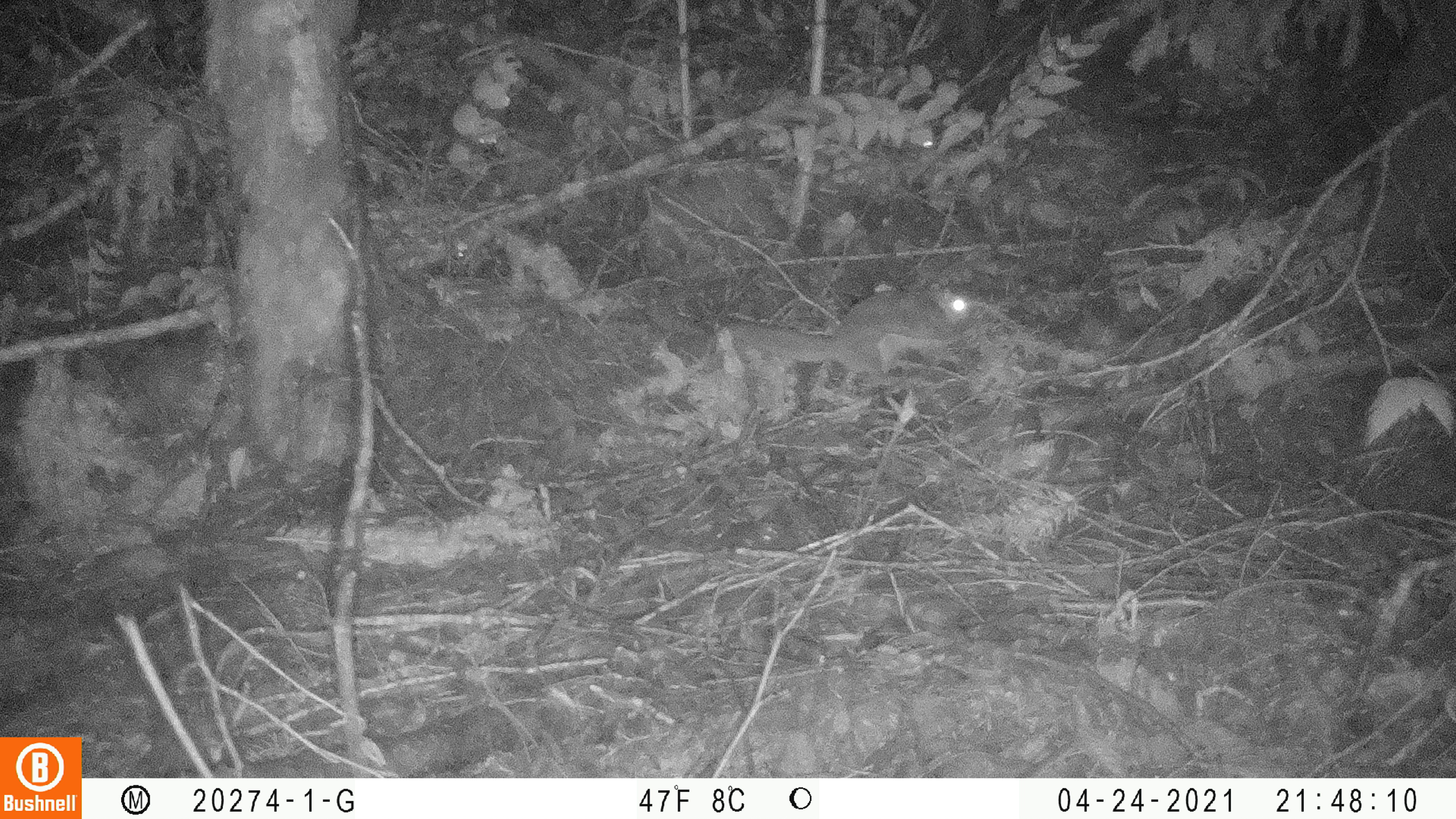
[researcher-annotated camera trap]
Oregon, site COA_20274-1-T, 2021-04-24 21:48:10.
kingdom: Animalia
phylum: Chordata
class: Mammalia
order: Rodentia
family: Sciuridae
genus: Glaucomys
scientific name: Glaucomys oregonensis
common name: humboldt's flying squirrel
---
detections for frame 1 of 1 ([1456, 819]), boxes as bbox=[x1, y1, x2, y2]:
humboldt's flying squirrel: bbox=[708, 282, 977, 392]